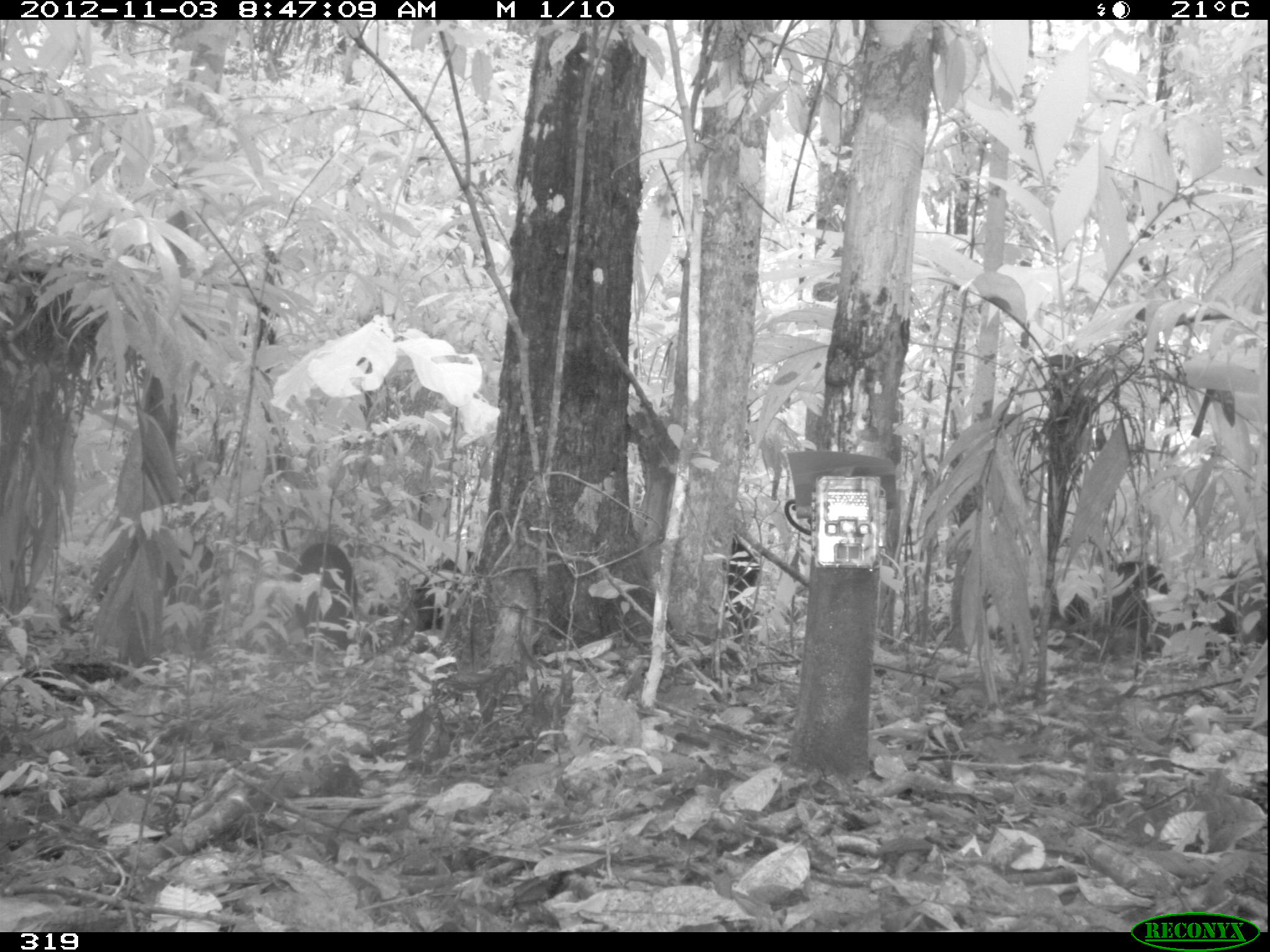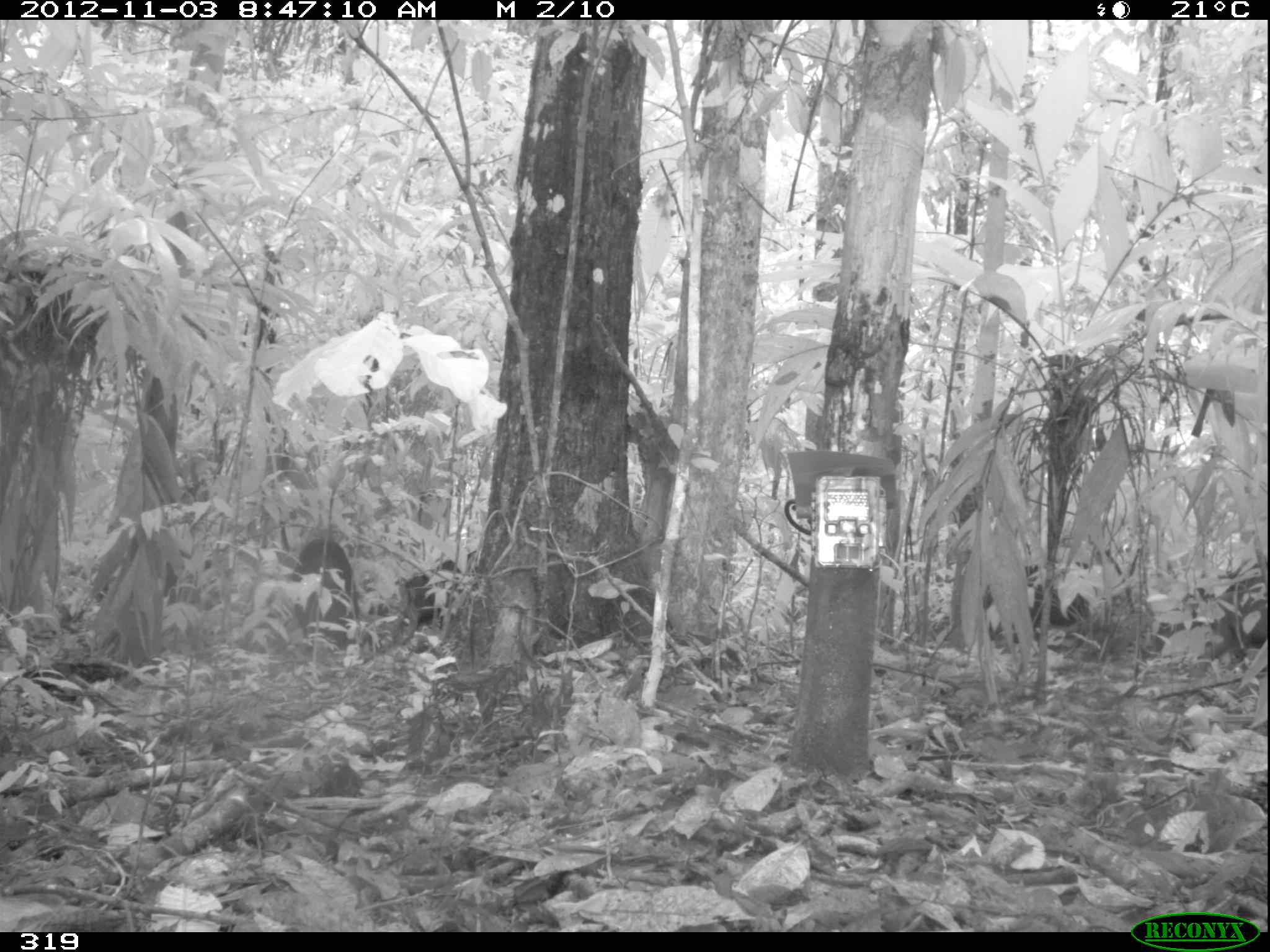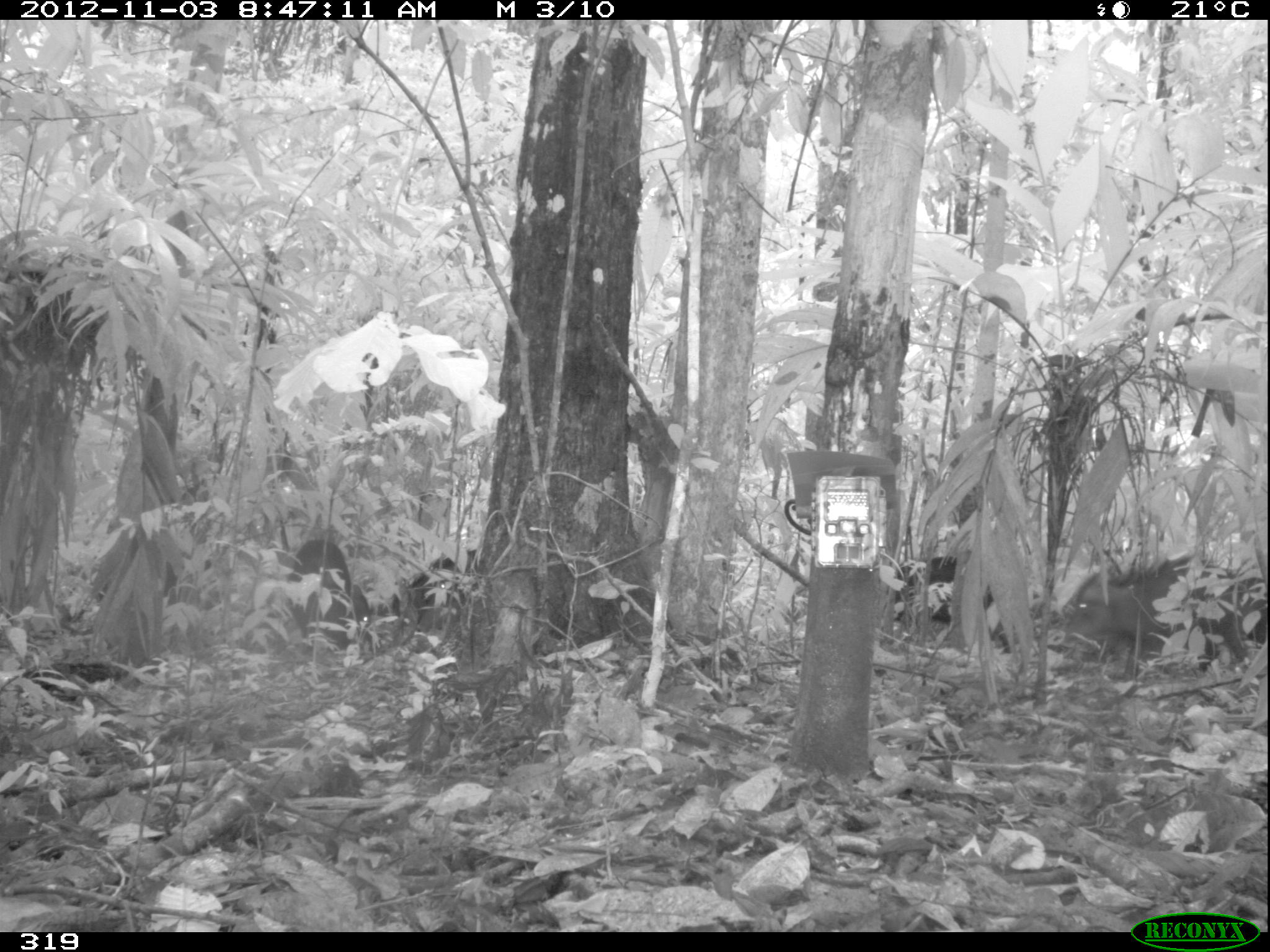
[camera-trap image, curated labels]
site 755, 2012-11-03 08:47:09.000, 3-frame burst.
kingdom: Animalia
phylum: Chordata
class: Mammalia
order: Artiodactyla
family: Tayassuidae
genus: Tayassu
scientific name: Tayassu pecari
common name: white-lipped peccary